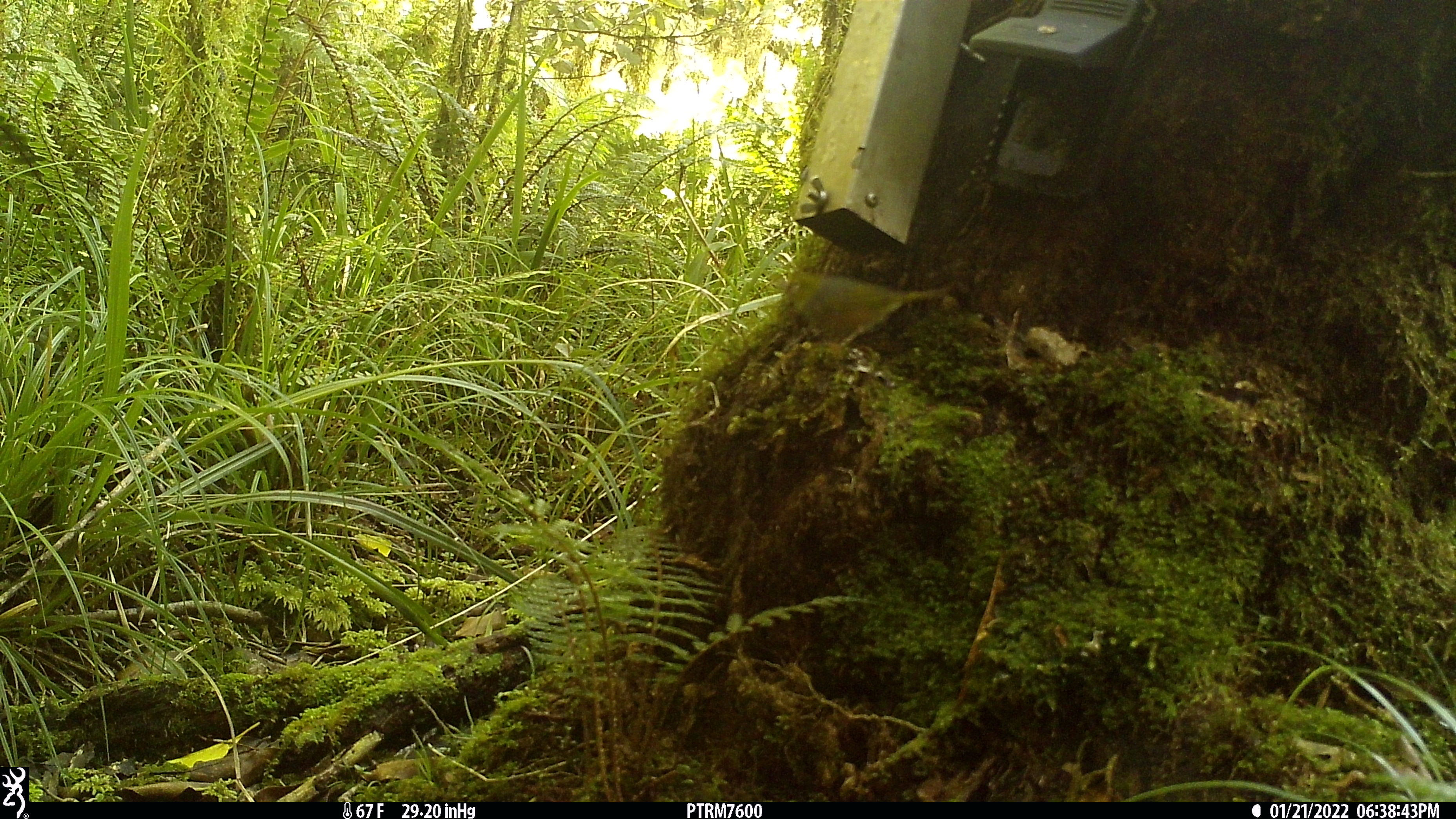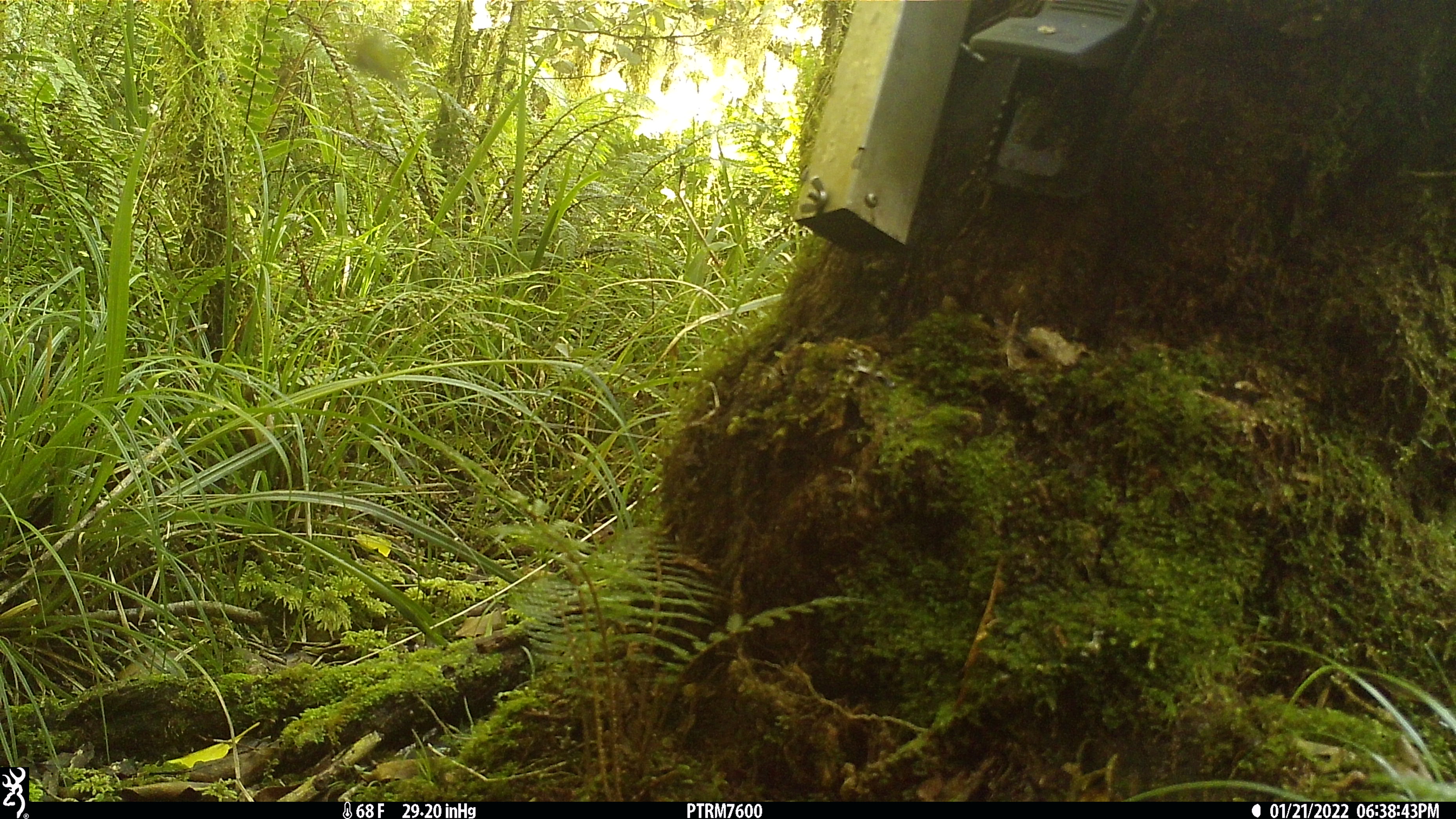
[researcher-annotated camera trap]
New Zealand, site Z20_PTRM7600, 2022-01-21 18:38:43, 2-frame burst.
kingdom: Animalia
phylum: Chordata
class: Aves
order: Passeriformes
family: Zosteropidae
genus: Zosterops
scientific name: Zosterops lateralis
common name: silvereye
Silvereye (Zosterops lateralis).